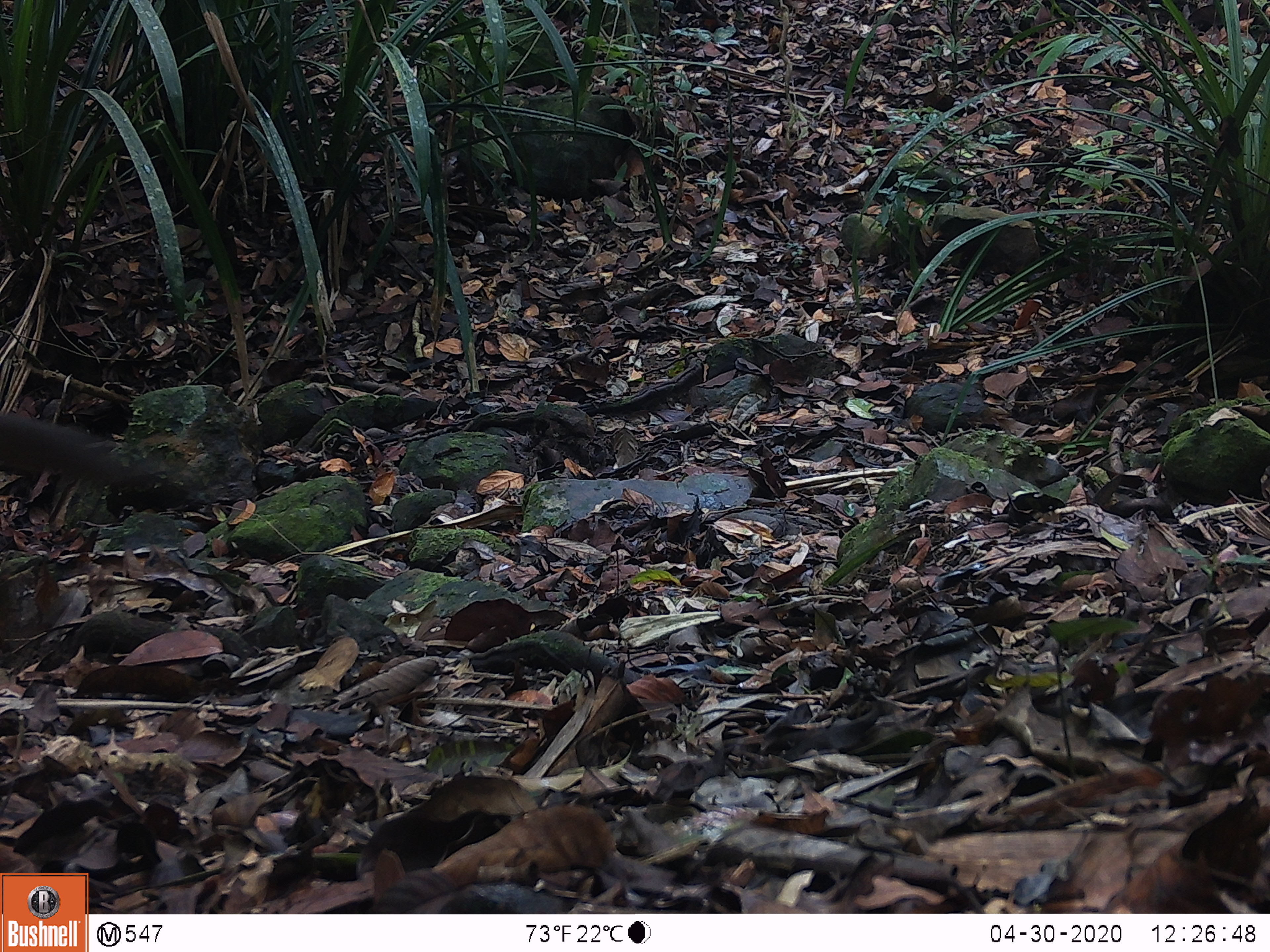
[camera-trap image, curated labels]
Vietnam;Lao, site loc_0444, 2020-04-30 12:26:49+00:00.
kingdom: Animalia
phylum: Chordata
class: Mammalia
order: Rodentia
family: Sciuridae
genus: Sciurus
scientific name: Sciurus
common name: squirrel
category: unidentified squirrel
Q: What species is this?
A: Unidentified squirrel (squirrel) (Sciurus).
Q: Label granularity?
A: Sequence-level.